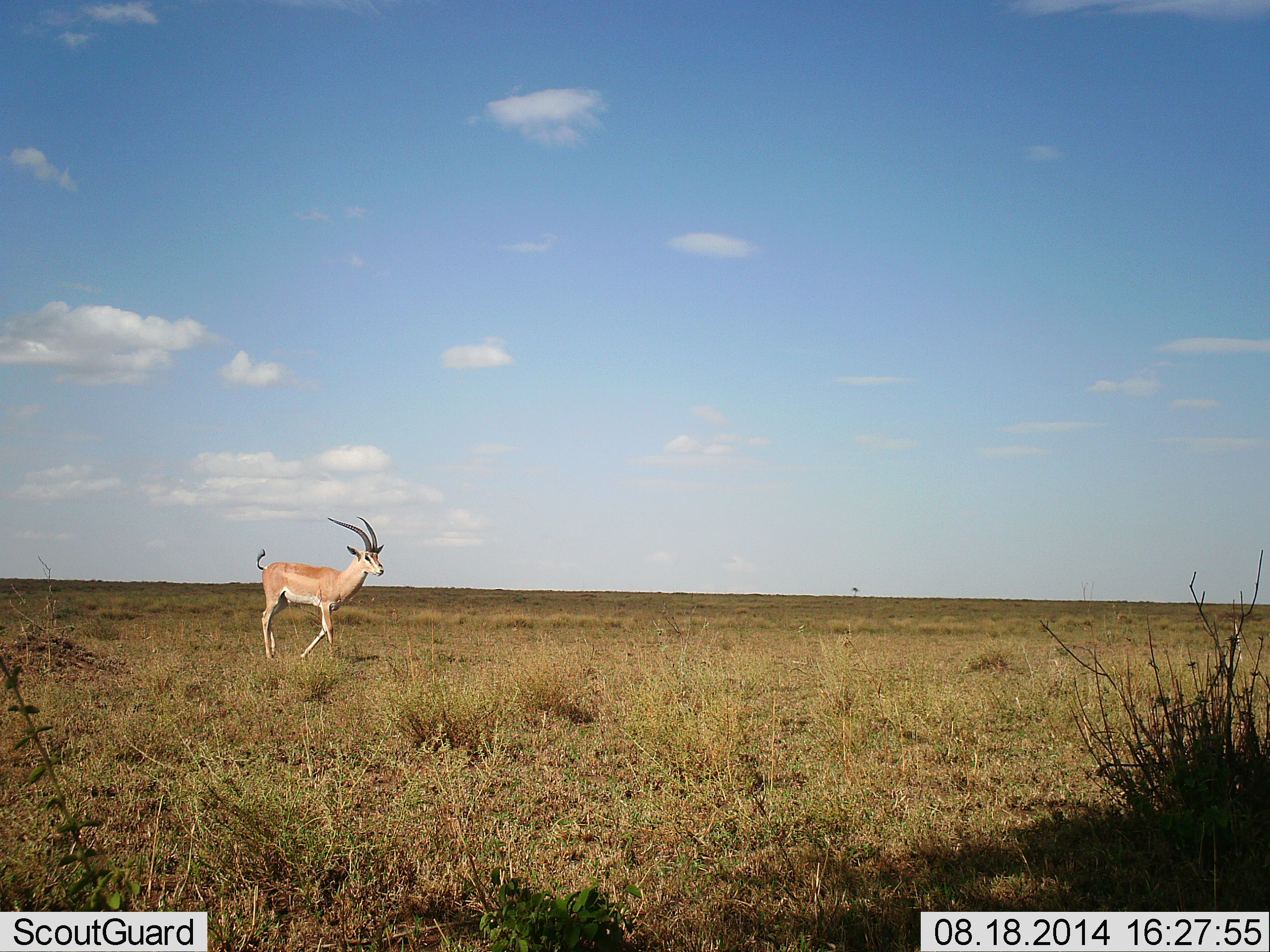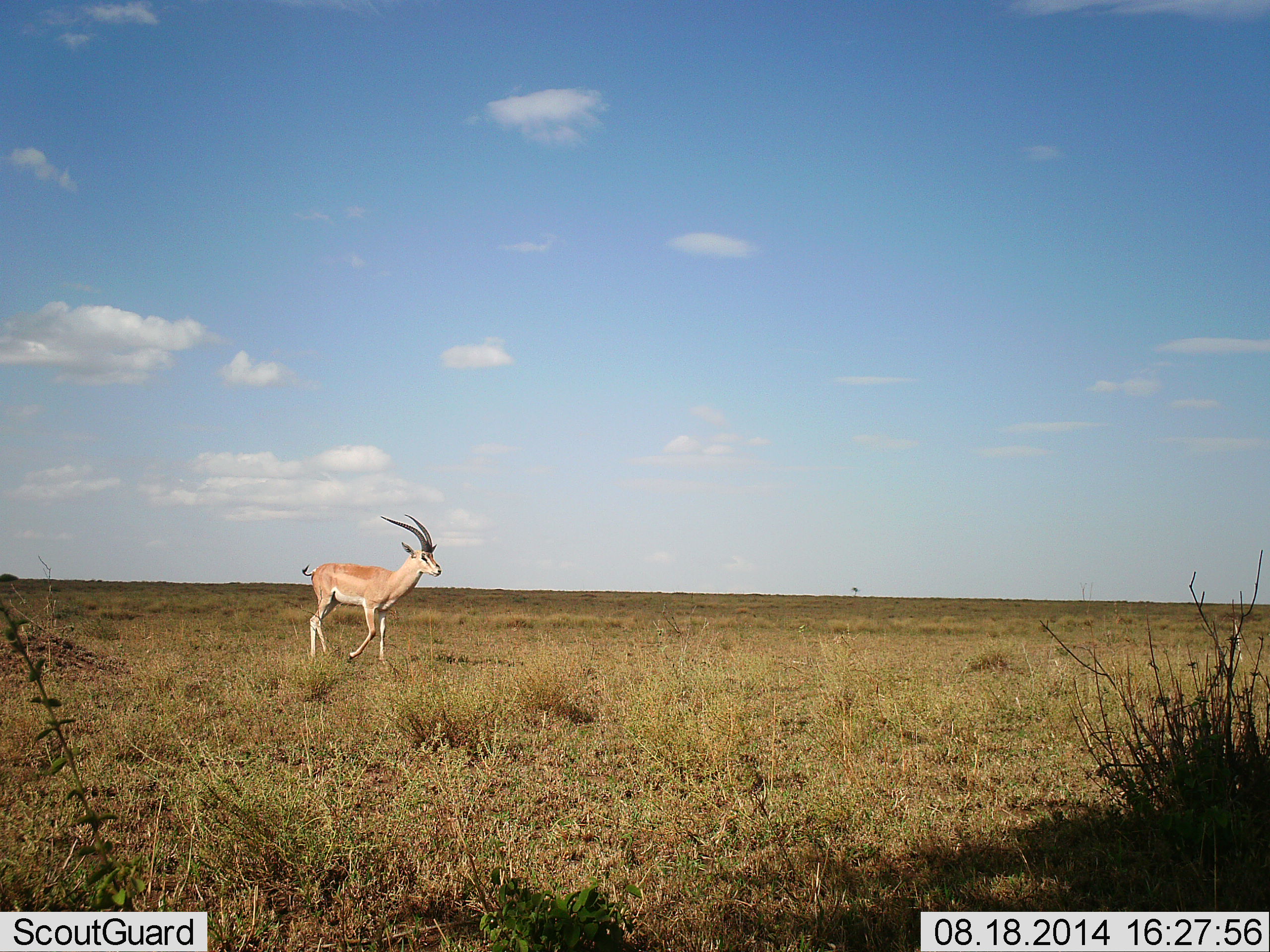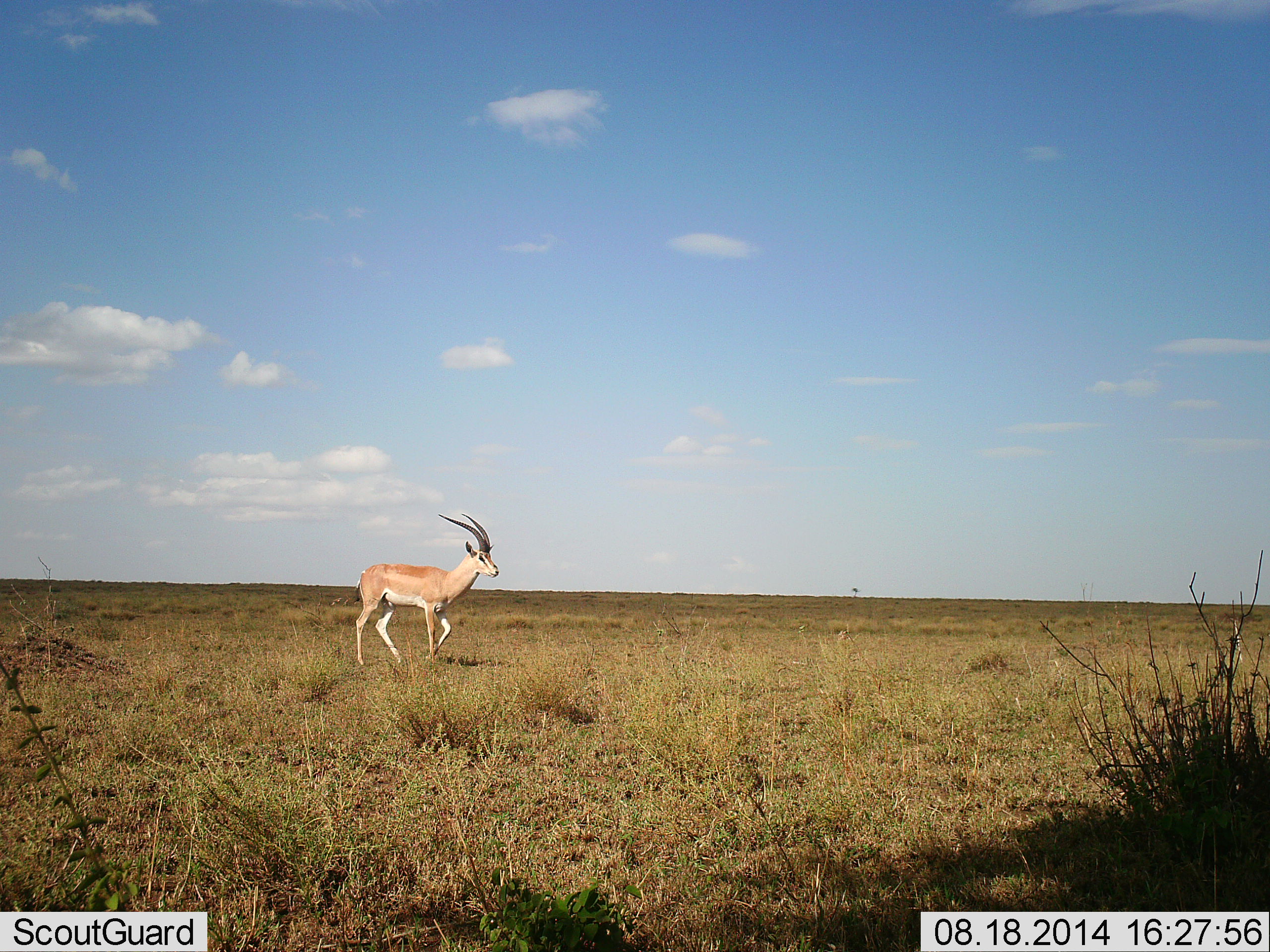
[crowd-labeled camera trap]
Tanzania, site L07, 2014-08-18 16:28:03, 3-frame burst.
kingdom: Animalia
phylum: Chordata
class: Mammalia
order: Artiodactyla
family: Bovidae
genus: Nanger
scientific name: Nanger granti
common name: grant's gazelle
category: gazellegrants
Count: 1.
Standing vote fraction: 10%.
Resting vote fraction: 0%.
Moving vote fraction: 100%.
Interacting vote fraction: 0%.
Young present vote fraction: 0%.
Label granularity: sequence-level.